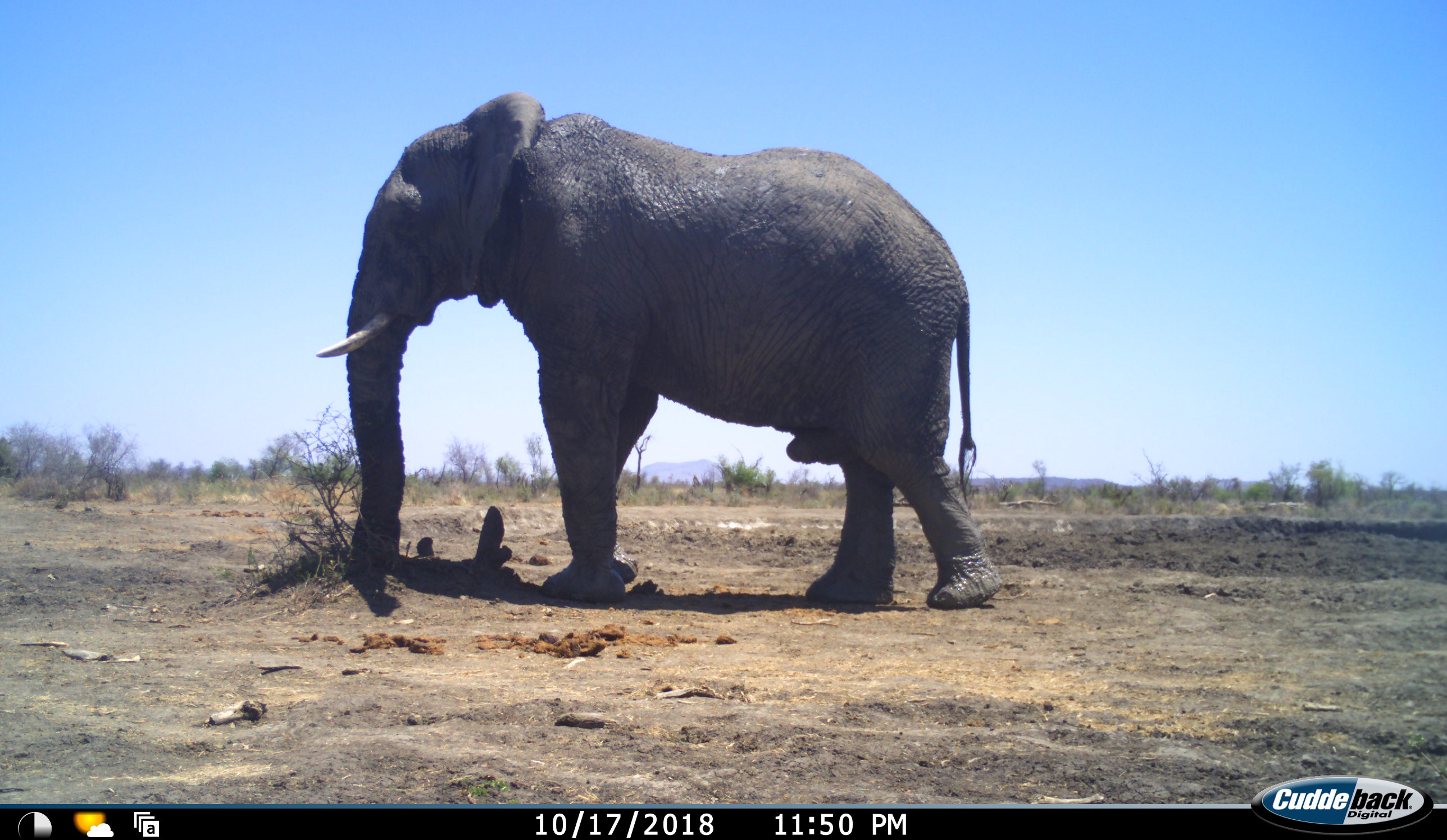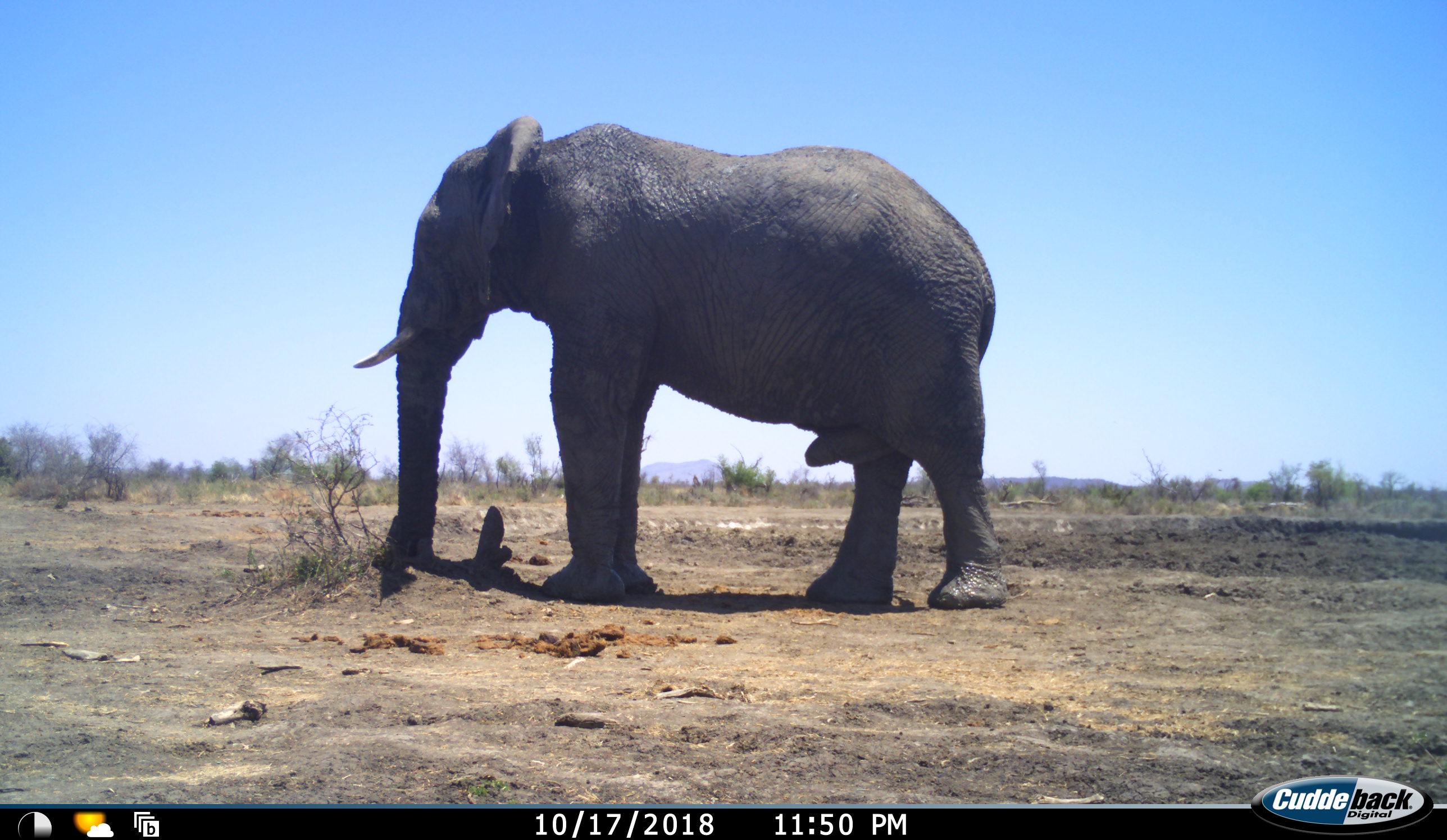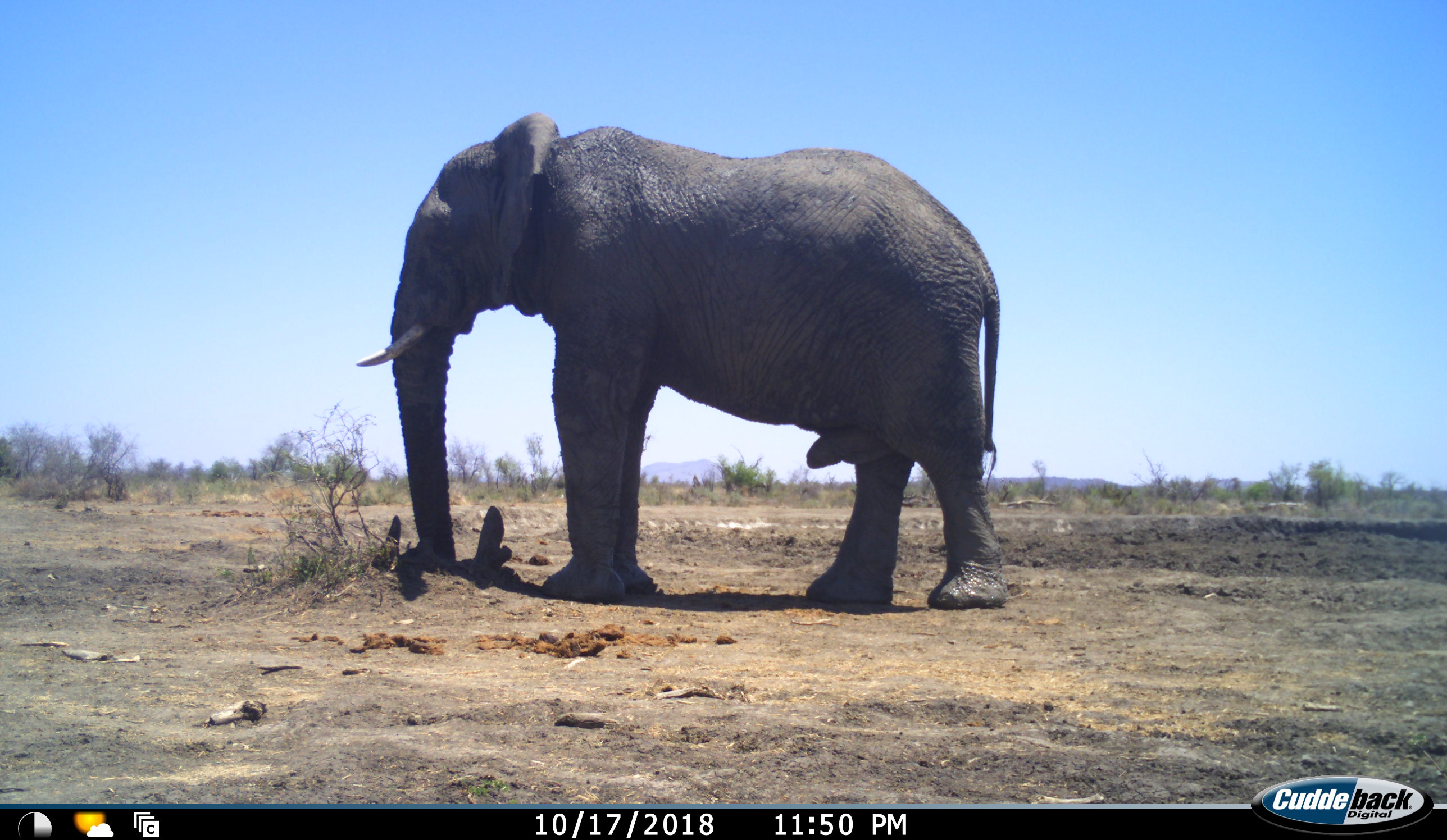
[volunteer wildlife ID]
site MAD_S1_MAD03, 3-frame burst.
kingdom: Animalia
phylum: Chordata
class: Mammalia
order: Proboscidea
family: Elephantidae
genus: Loxodonta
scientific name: Loxodonta africana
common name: african bush elephant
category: elephant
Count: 1.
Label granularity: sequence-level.